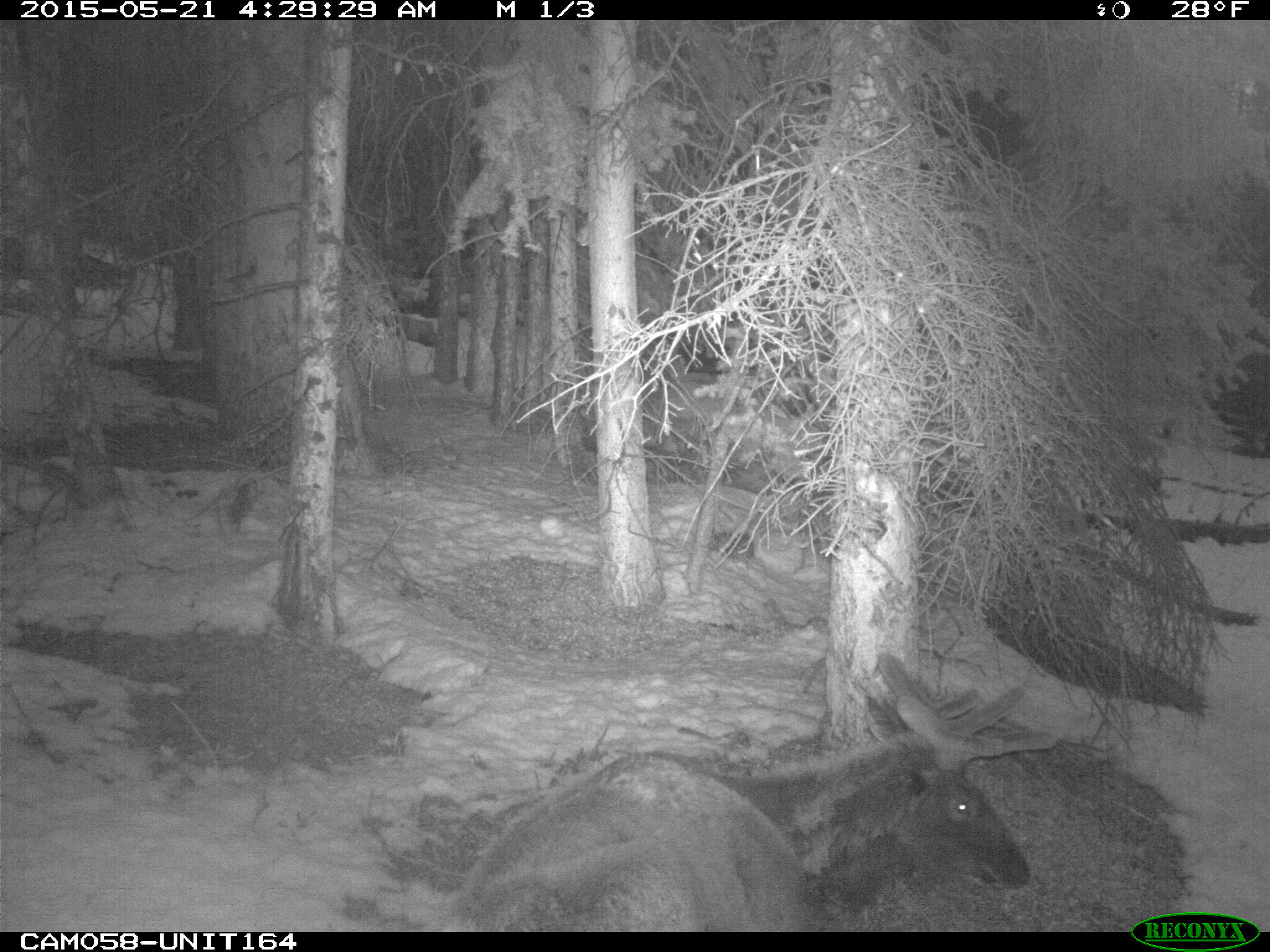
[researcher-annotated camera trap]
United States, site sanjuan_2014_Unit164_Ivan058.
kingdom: Animalia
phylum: Chordata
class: Mammalia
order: Artiodactyla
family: Cervidae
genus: Cervus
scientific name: Cervus elaphus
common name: red deer